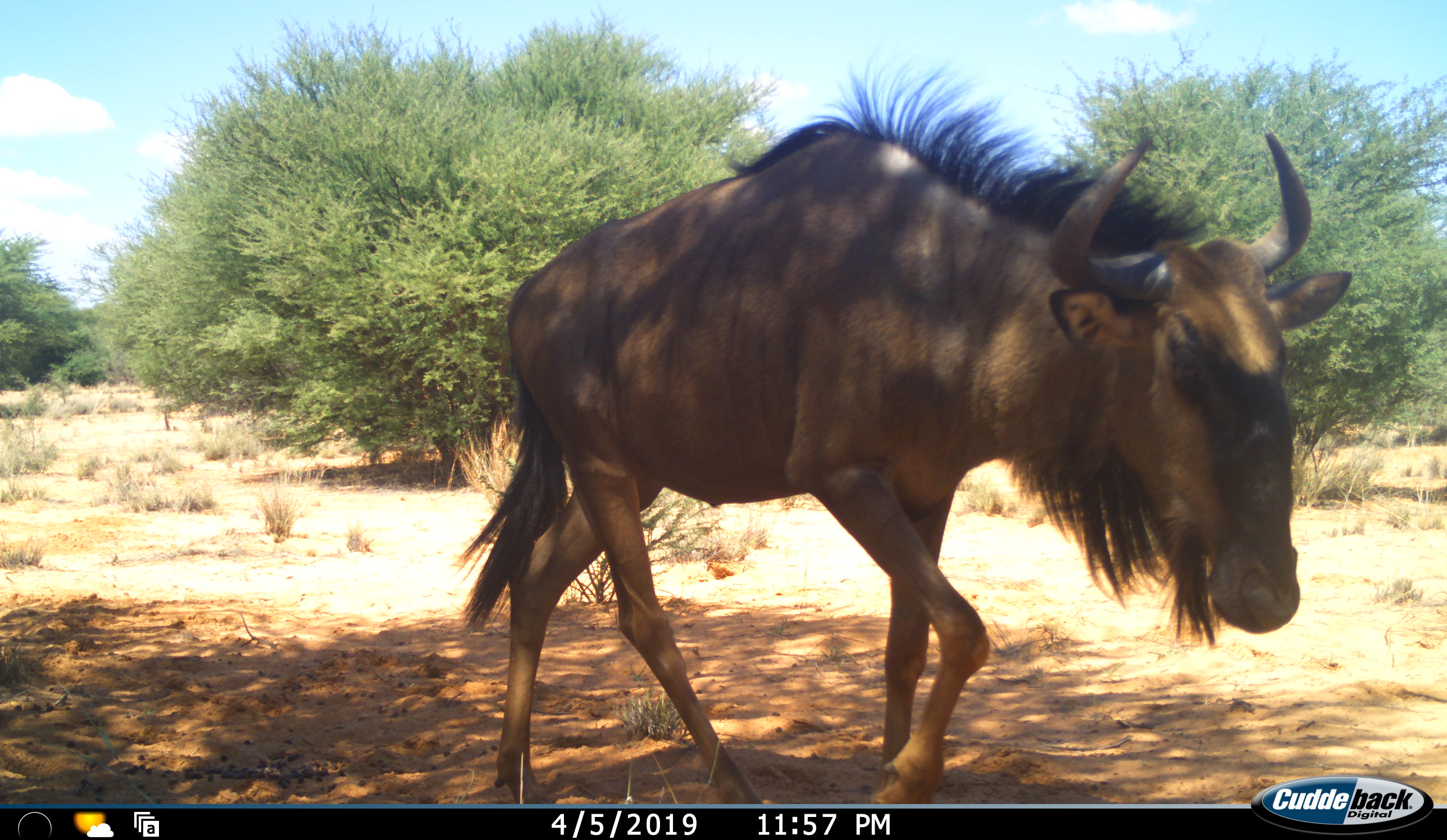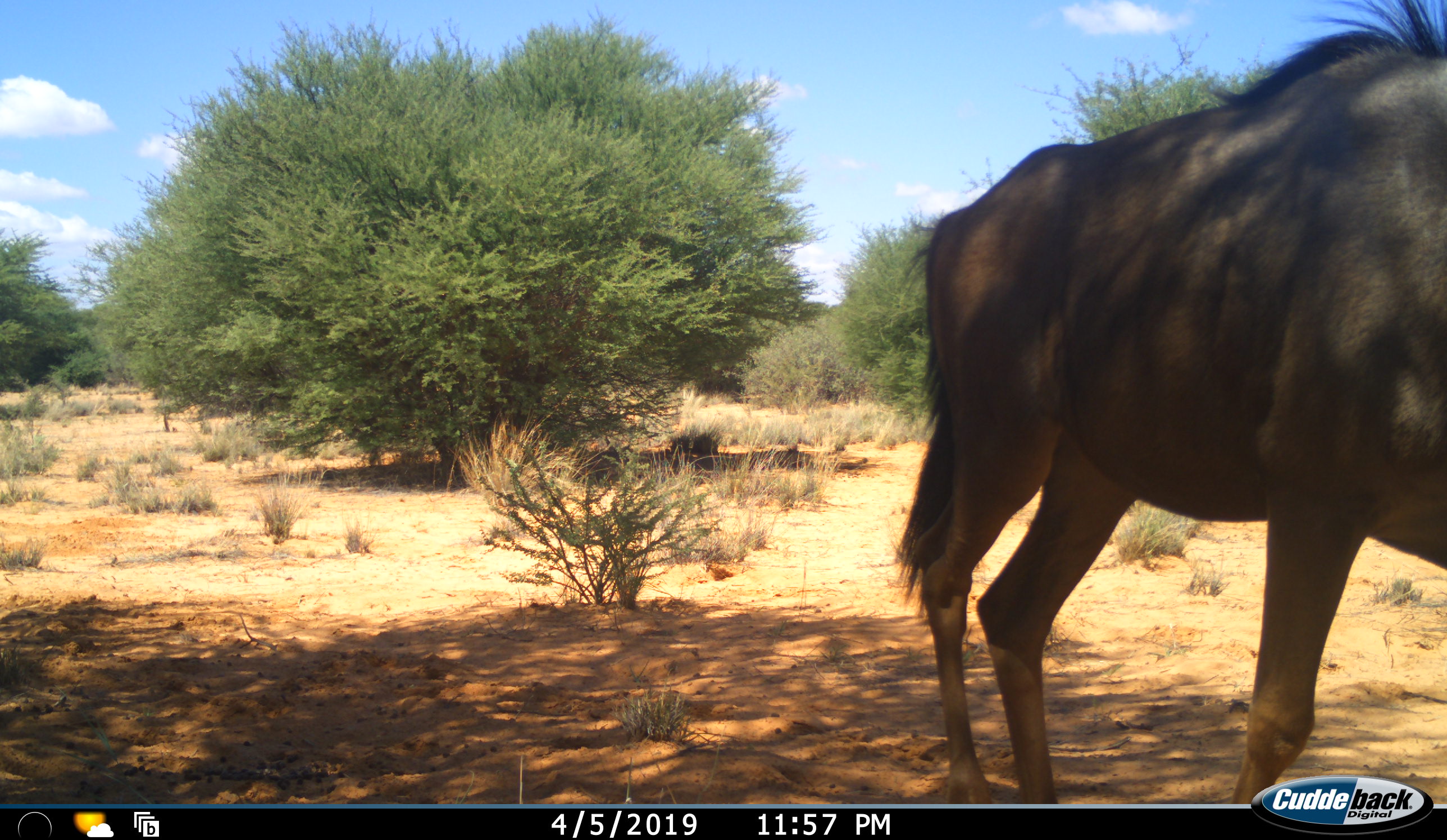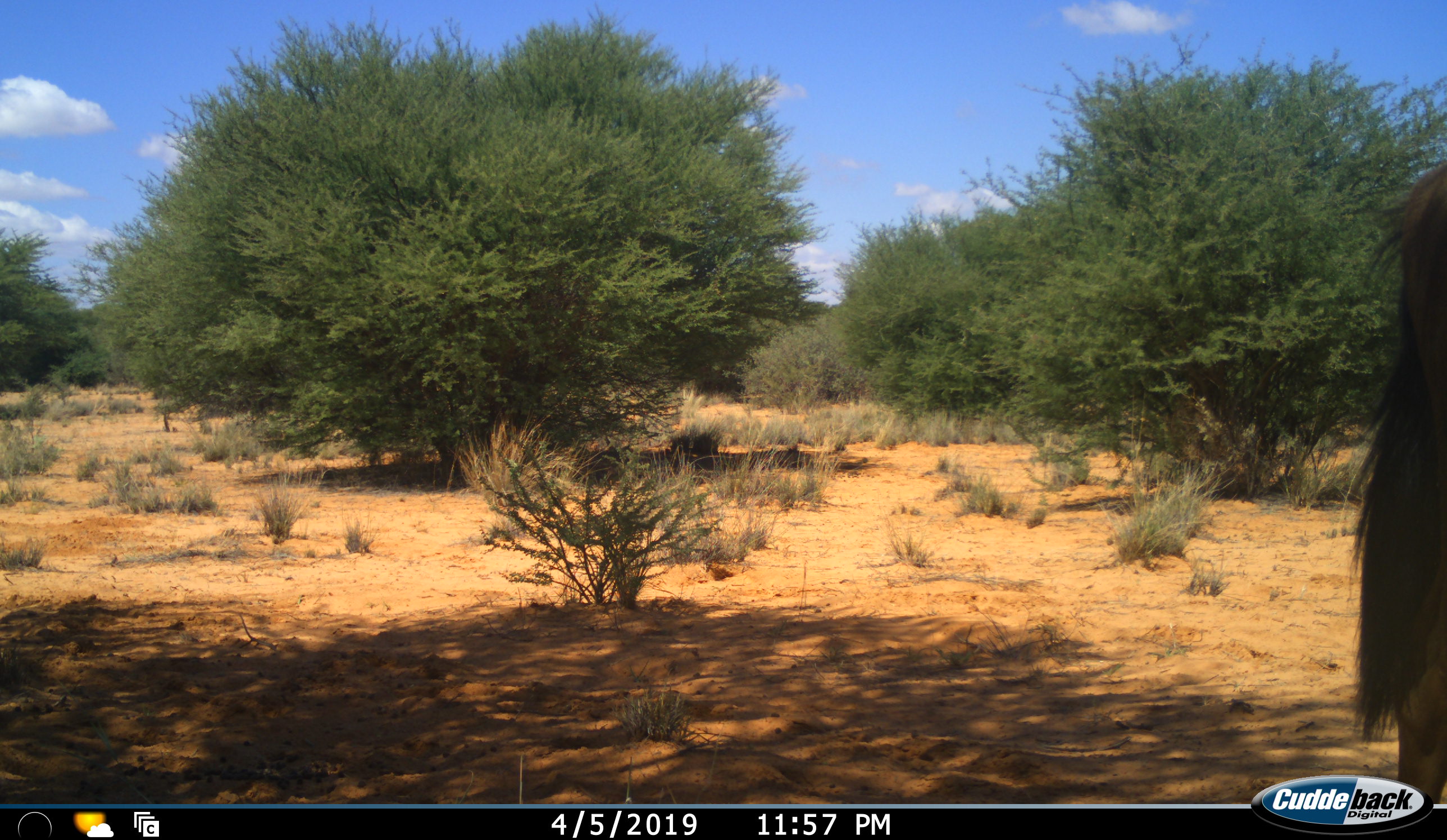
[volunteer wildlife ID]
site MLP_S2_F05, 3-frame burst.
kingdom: Animalia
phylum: Chordata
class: Mammalia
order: Artiodactyla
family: Bovidae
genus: Connochaetes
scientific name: Connochaetes taurinus taurinus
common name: blue wildebeest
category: wildebeestblue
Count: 1.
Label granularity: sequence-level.